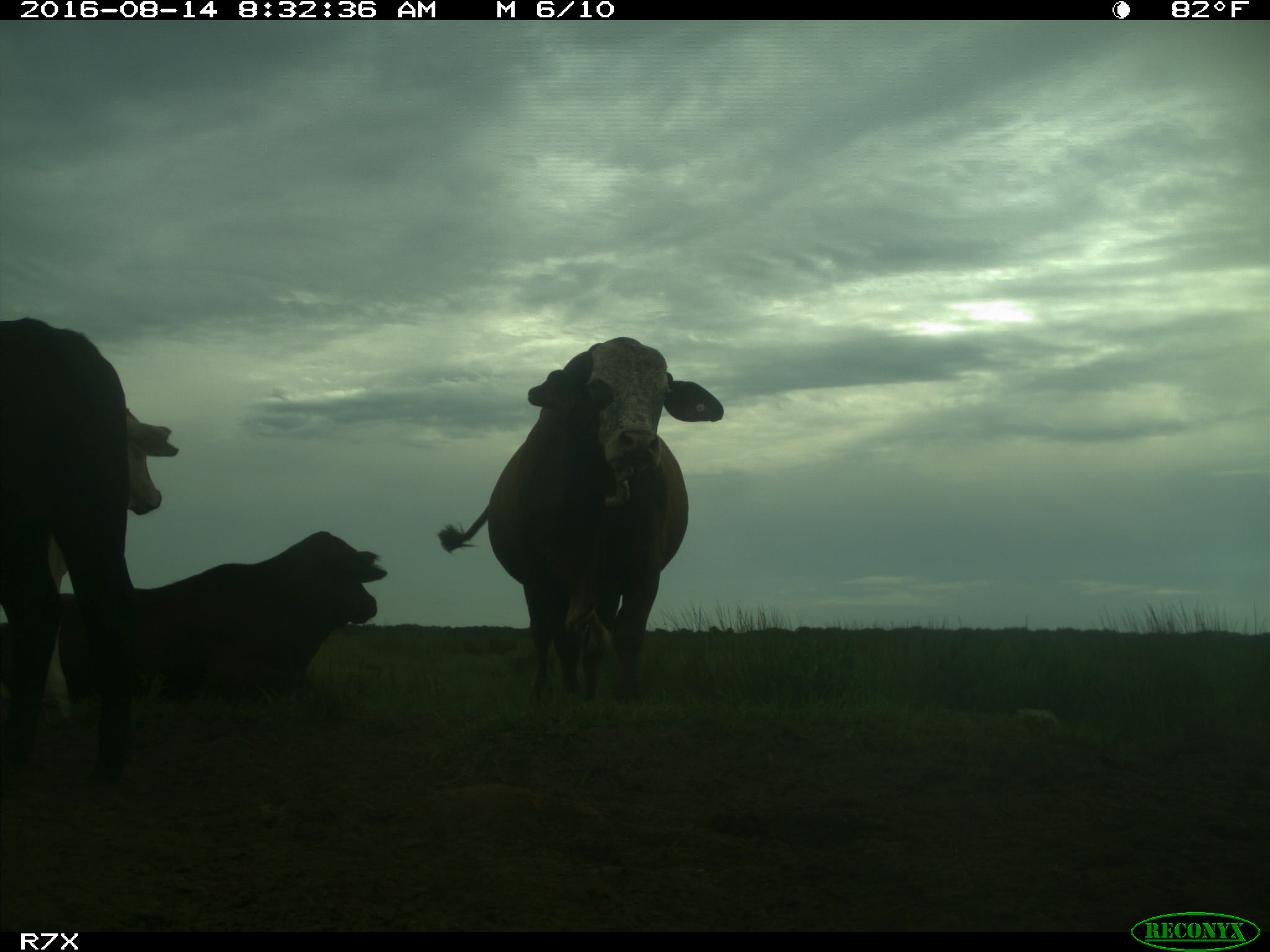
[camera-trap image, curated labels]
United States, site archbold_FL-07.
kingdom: Animalia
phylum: Chordata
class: Mammalia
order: Artiodactyla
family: Bovidae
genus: Bos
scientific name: Bos taurus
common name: domestic cow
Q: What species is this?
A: Bos taurus (domestic cow).